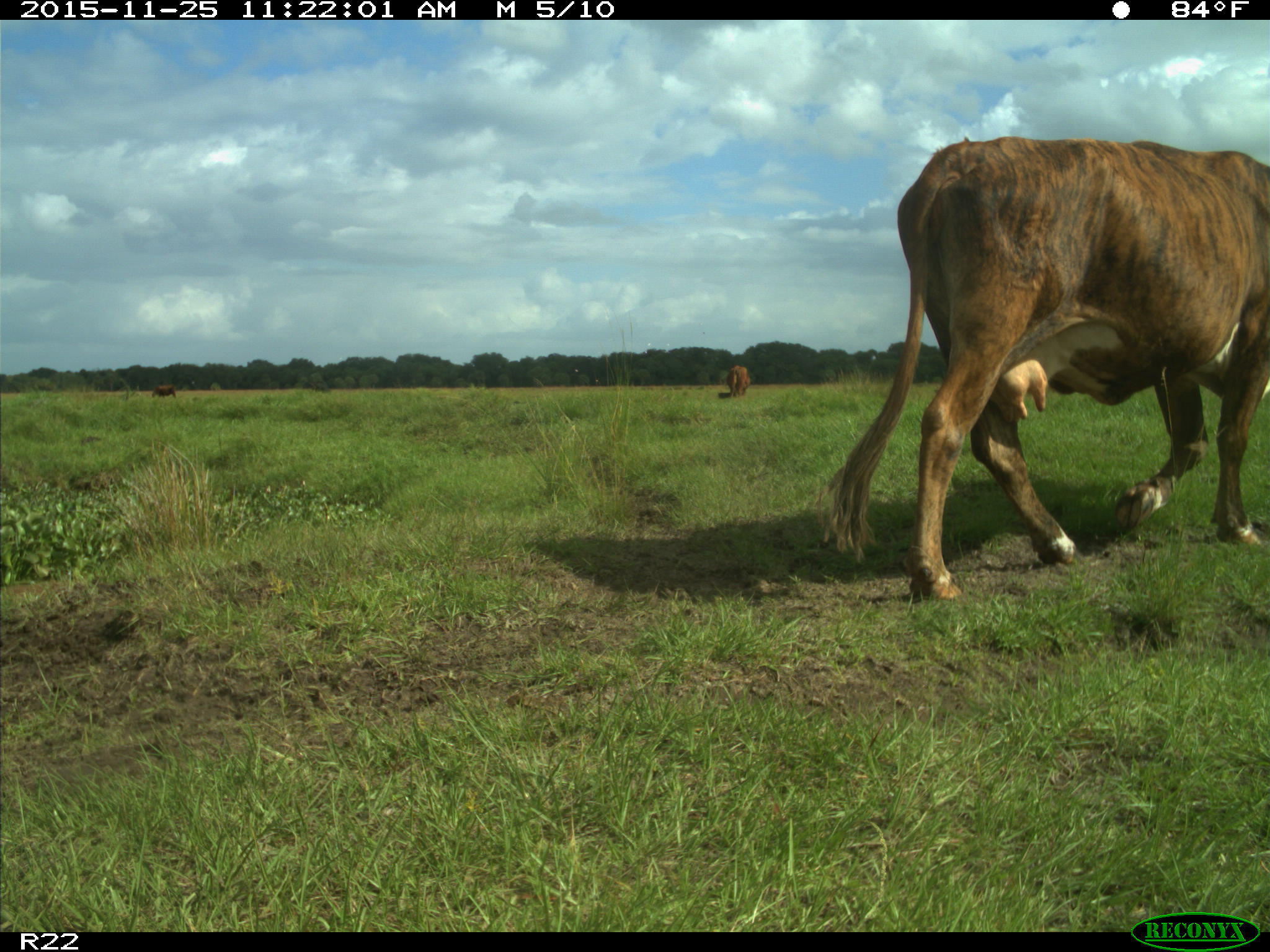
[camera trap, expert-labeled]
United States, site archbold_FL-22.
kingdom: Animalia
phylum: Chordata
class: Mammalia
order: Artiodactyla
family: Bovidae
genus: Bos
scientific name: Bos taurus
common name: domestic cow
Bos taurus (domestic cow).